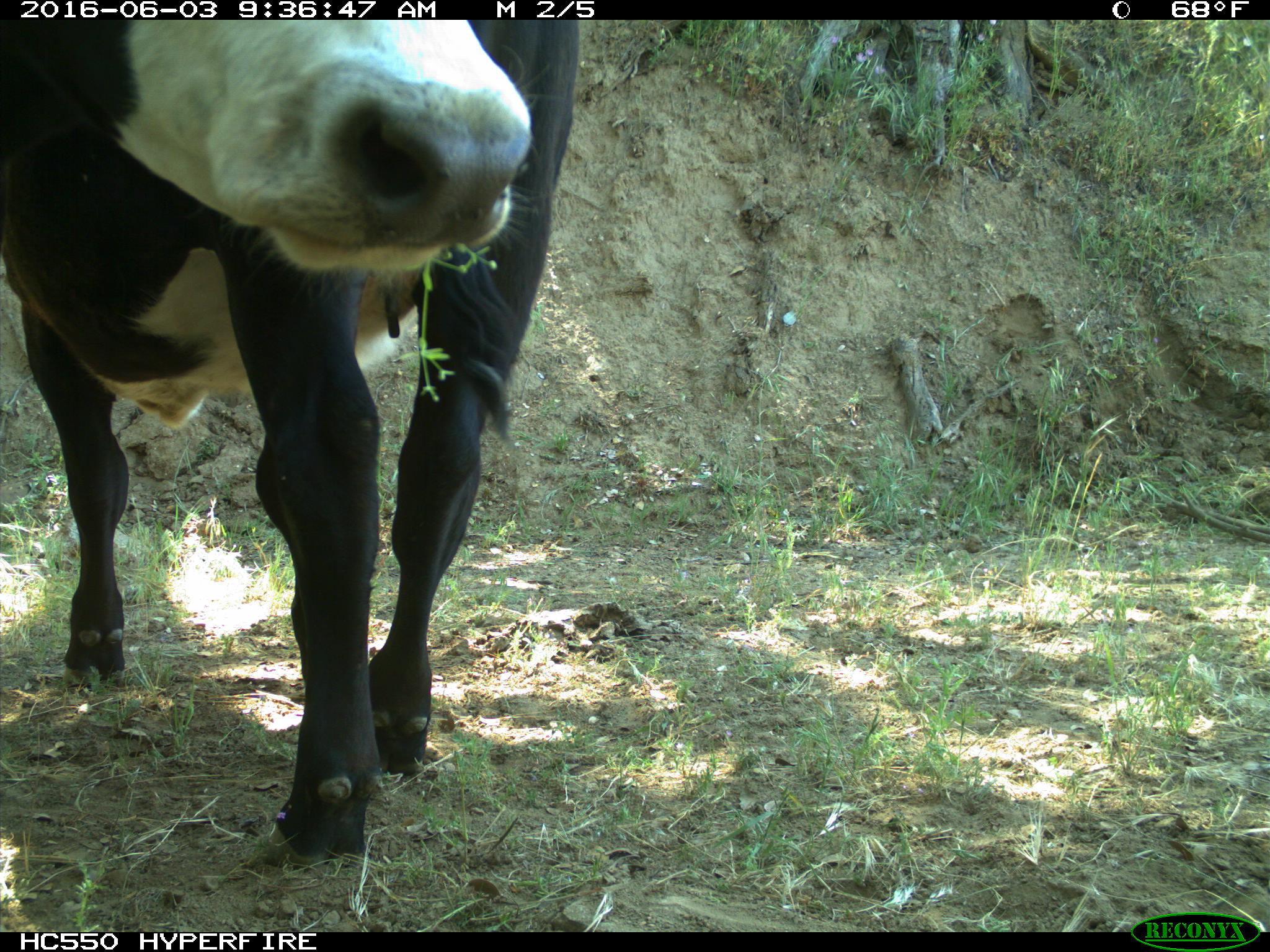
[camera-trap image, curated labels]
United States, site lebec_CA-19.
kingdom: Animalia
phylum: Chordata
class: Mammalia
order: Artiodactyla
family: Bovidae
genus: Bos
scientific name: Bos taurus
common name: domestic cow